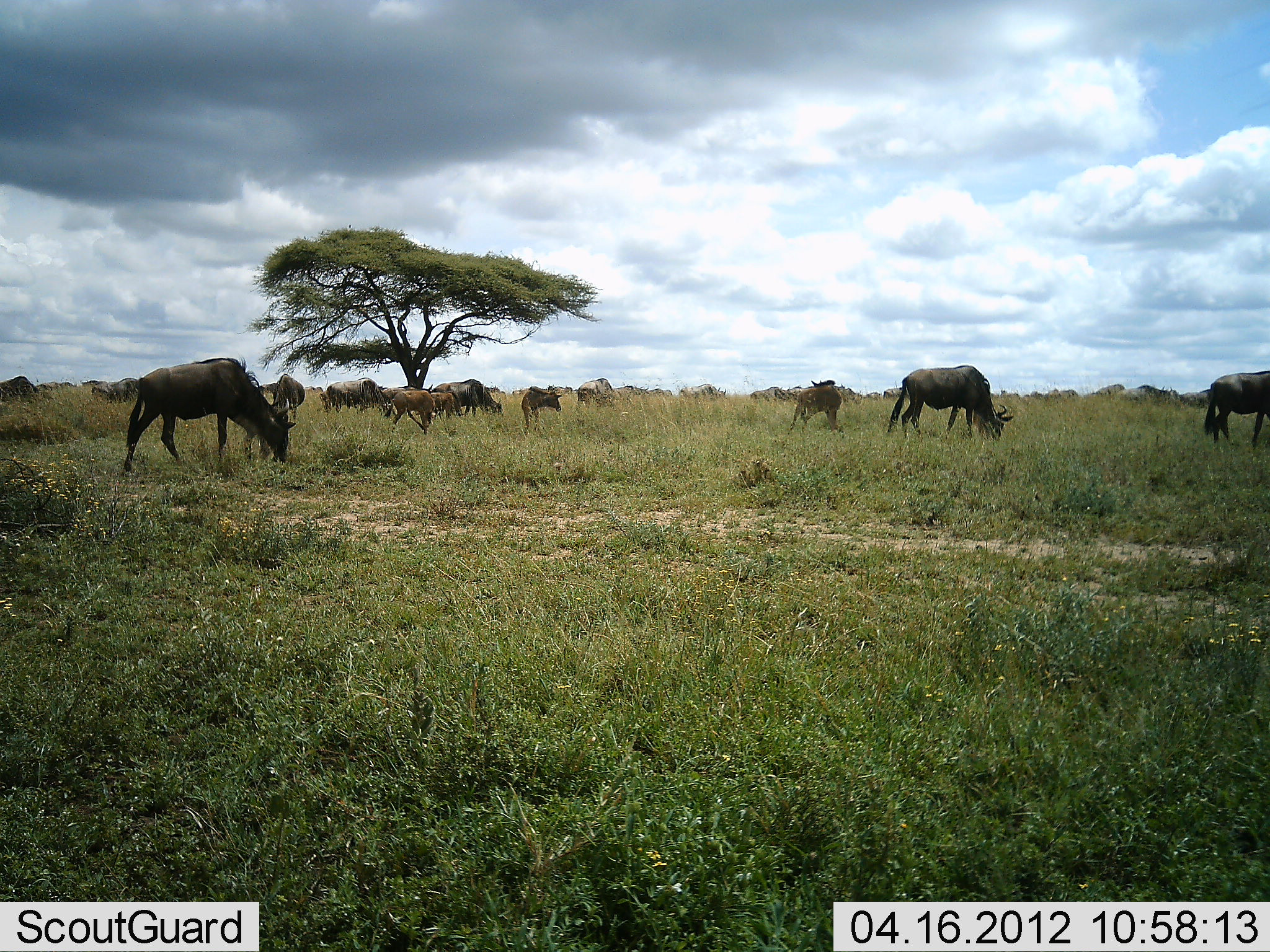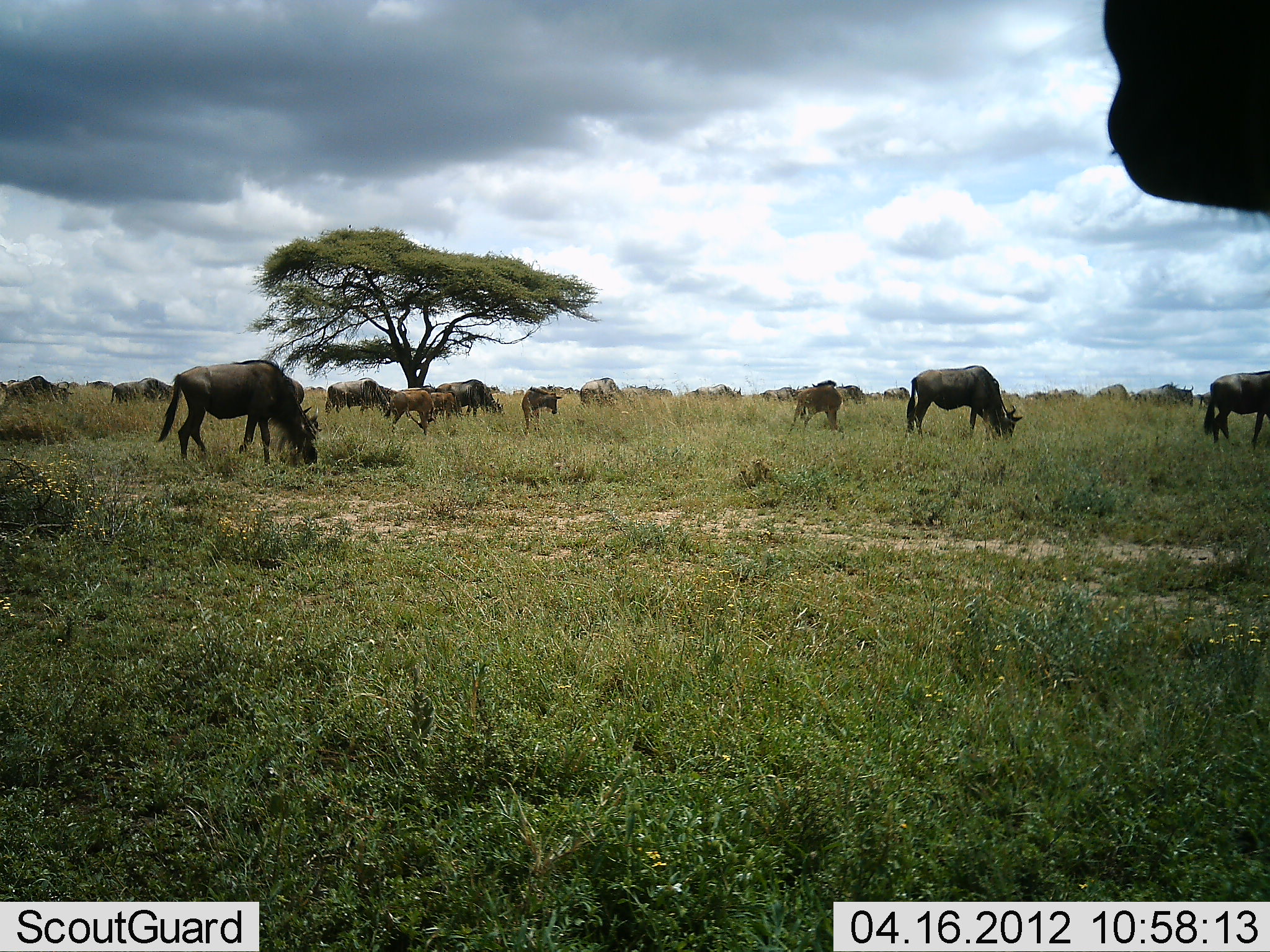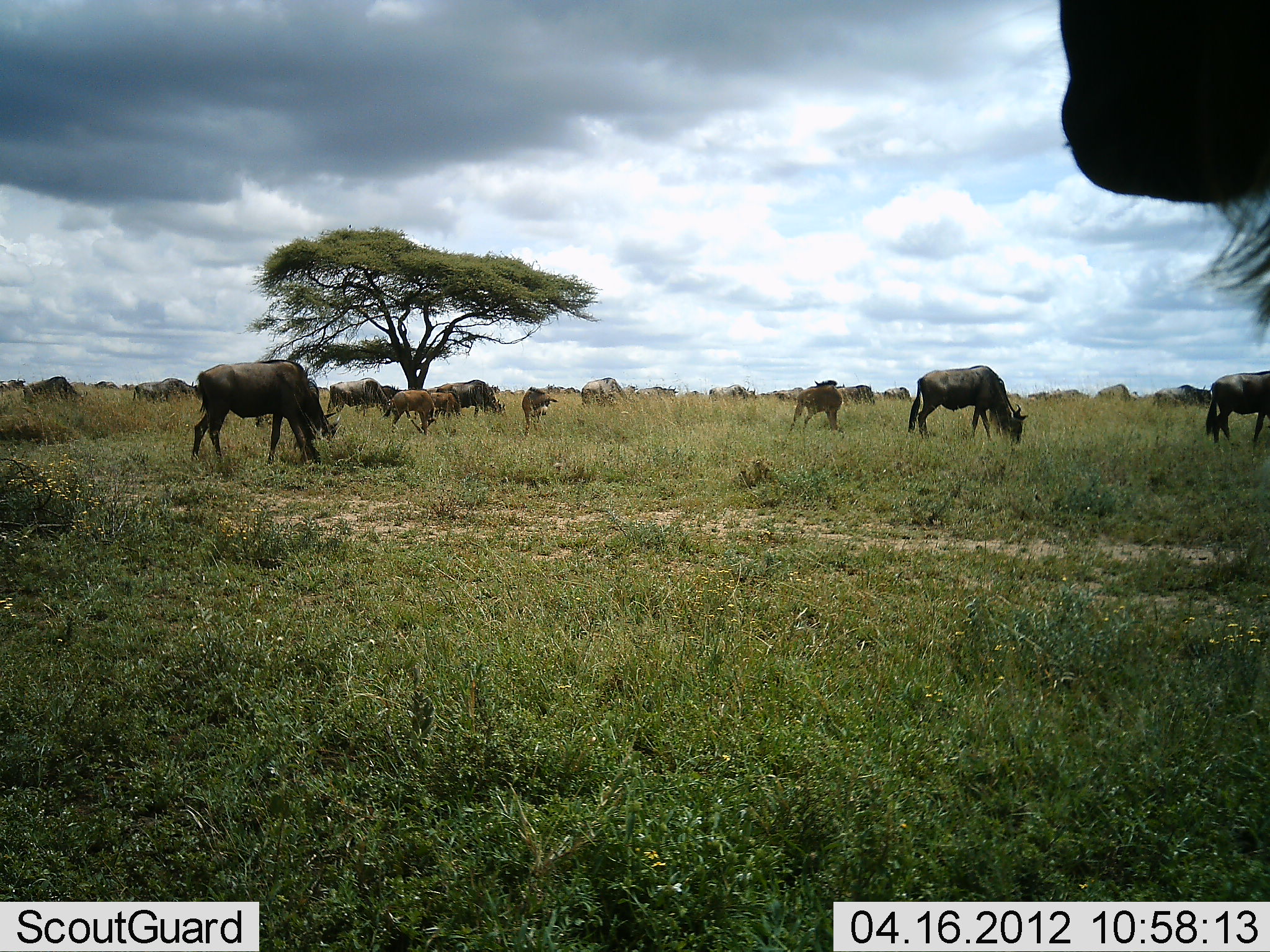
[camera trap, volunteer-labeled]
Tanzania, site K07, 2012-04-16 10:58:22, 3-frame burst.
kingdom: Animalia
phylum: Chordata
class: Mammalia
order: Artiodactyla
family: Bovidae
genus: Connochaetes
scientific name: Connochaetes taurinus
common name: blue wildebeest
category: wildebeest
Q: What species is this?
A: Wildebeest (blue wildebeest) (Connochaetes taurinus).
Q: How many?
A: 11-50.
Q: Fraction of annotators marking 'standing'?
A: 55%.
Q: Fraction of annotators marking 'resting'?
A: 0%.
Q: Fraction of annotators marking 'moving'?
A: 62%.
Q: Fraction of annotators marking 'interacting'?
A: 3%.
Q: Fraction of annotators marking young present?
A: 21%.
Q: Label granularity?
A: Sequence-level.